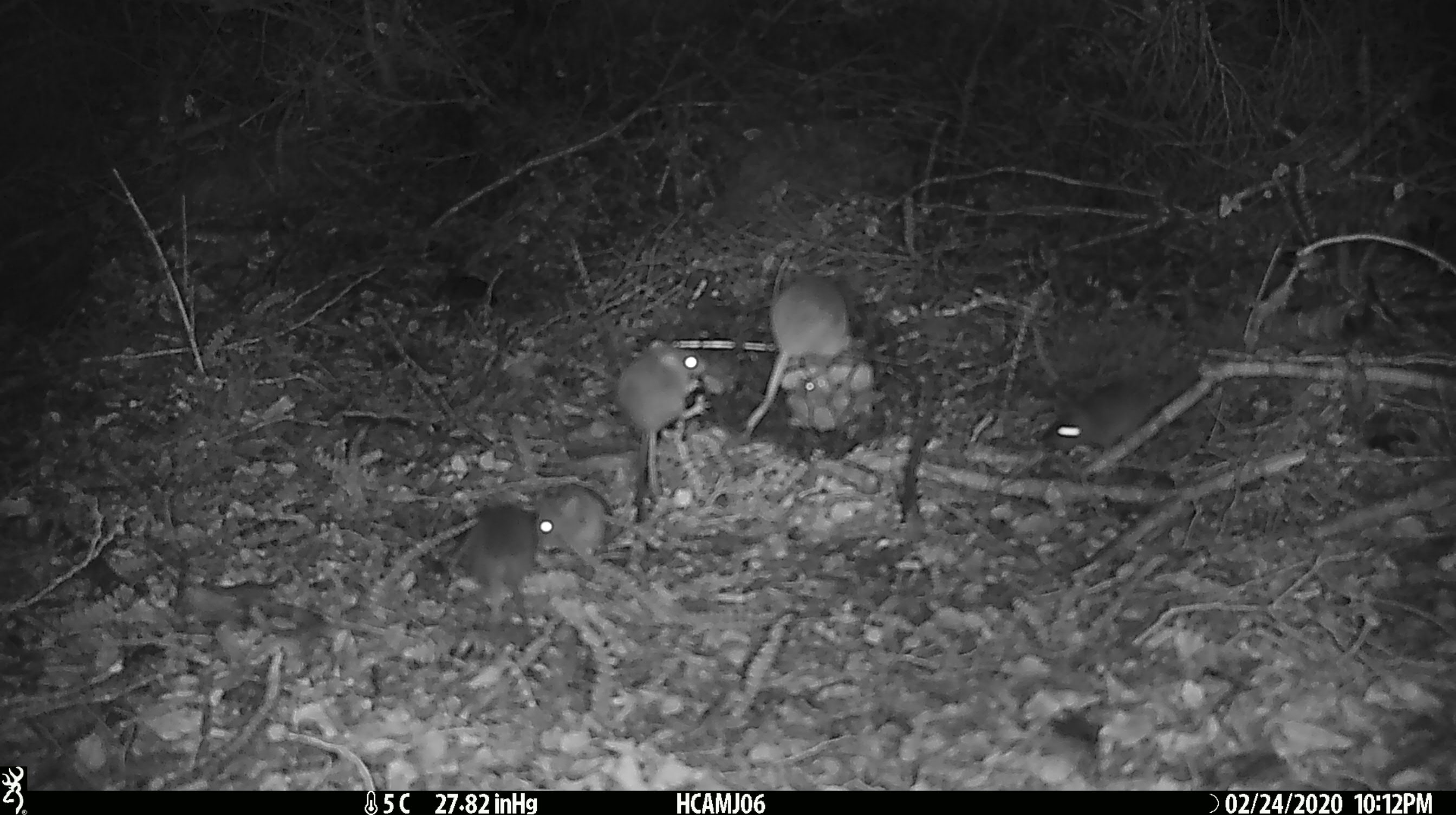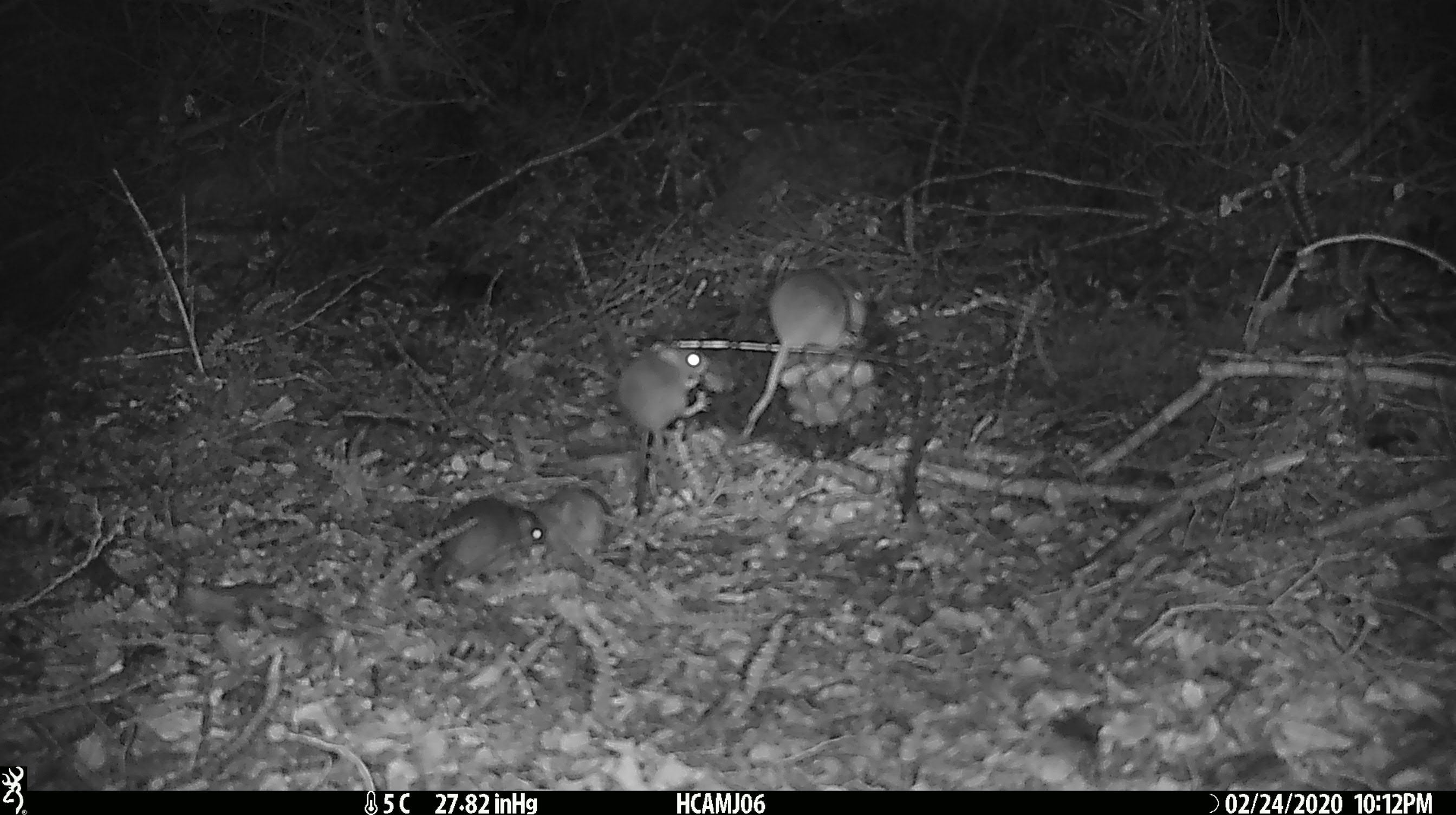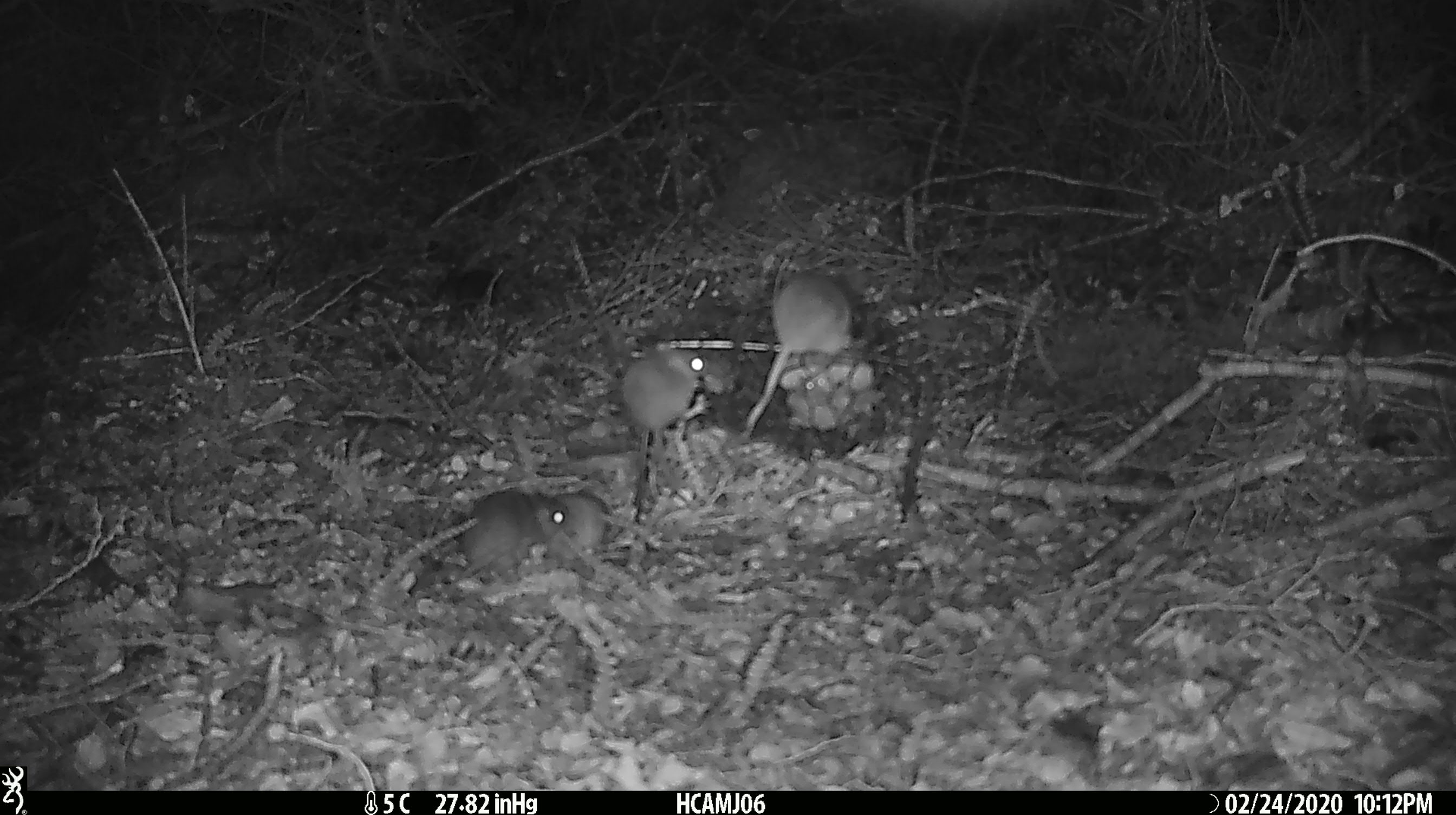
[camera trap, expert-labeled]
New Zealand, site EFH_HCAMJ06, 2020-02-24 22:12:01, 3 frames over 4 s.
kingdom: Animalia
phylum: Chordata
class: Mammalia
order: Rodentia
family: Muridae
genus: Mus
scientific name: Mus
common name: mouse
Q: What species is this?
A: Mouse (Mus).